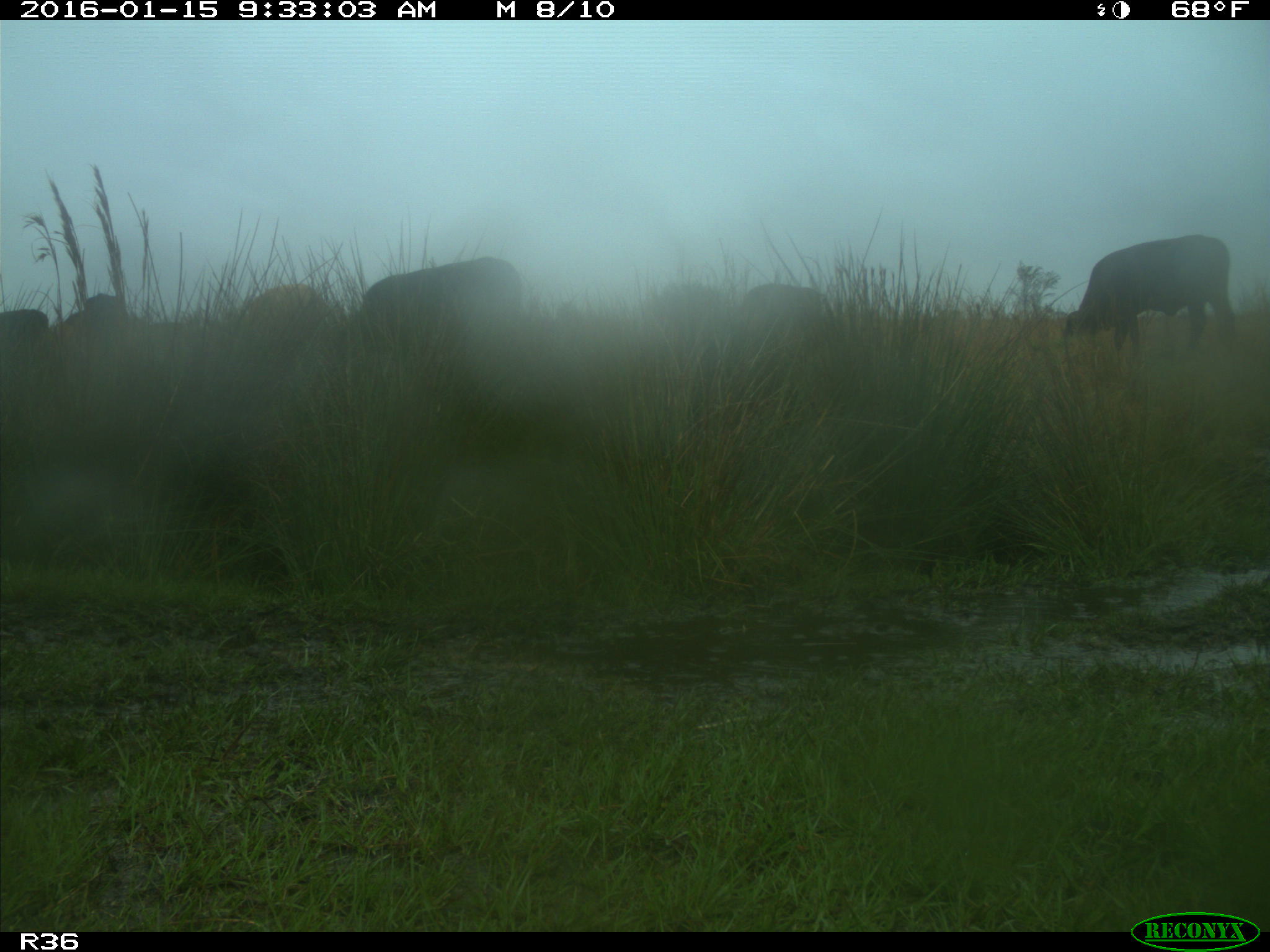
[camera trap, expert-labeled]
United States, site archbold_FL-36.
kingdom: Animalia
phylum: Chordata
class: Mammalia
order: Artiodactyla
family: Bovidae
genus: Bos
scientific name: Bos taurus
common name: domestic cow